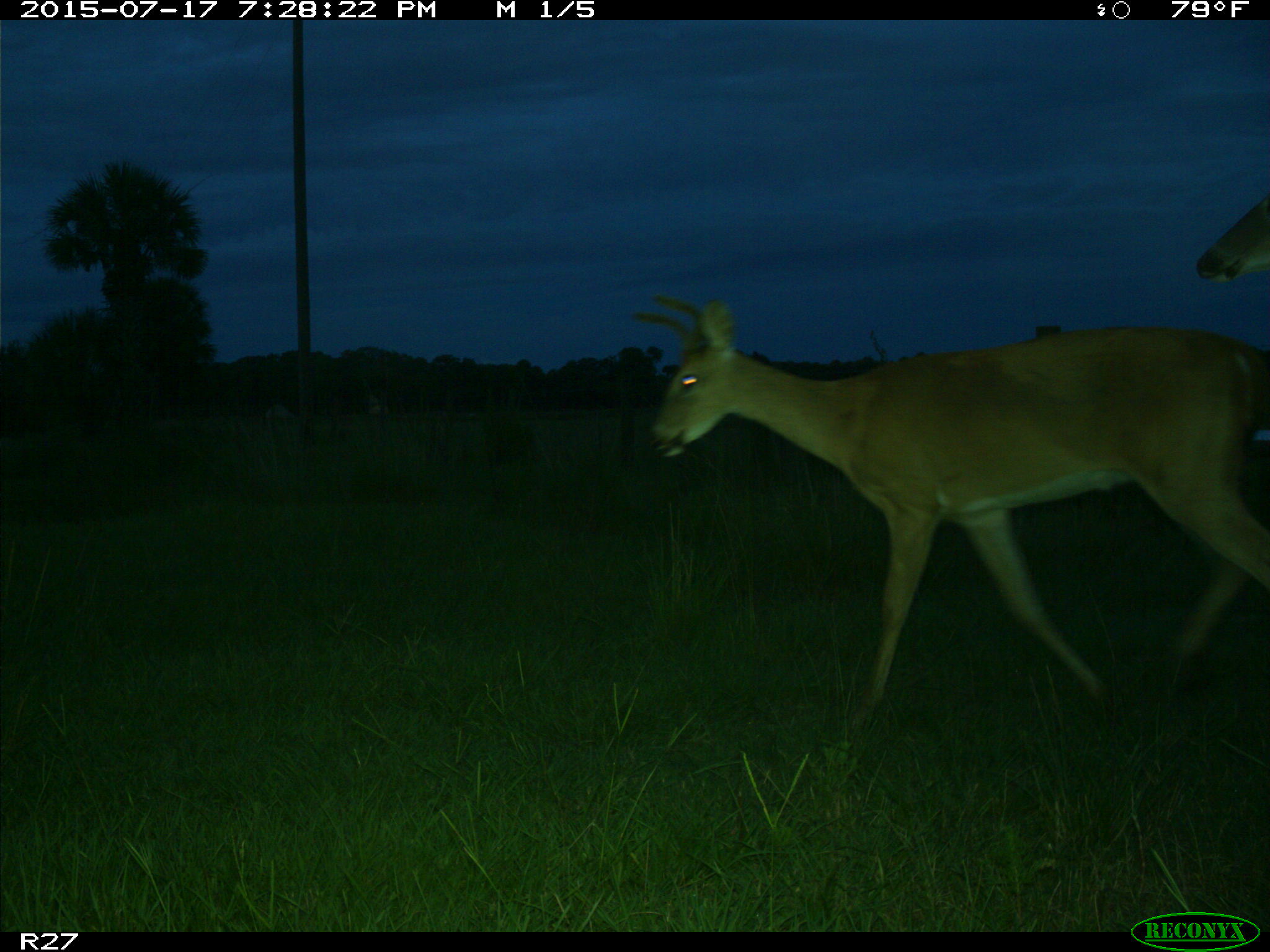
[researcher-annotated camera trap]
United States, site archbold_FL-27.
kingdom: Animalia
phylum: Chordata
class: Mammalia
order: Artiodactyla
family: Cervidae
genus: Odocoileus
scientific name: Odocoileus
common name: deer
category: unidentified deer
Unidentified deer (deer) (Odocoileus).